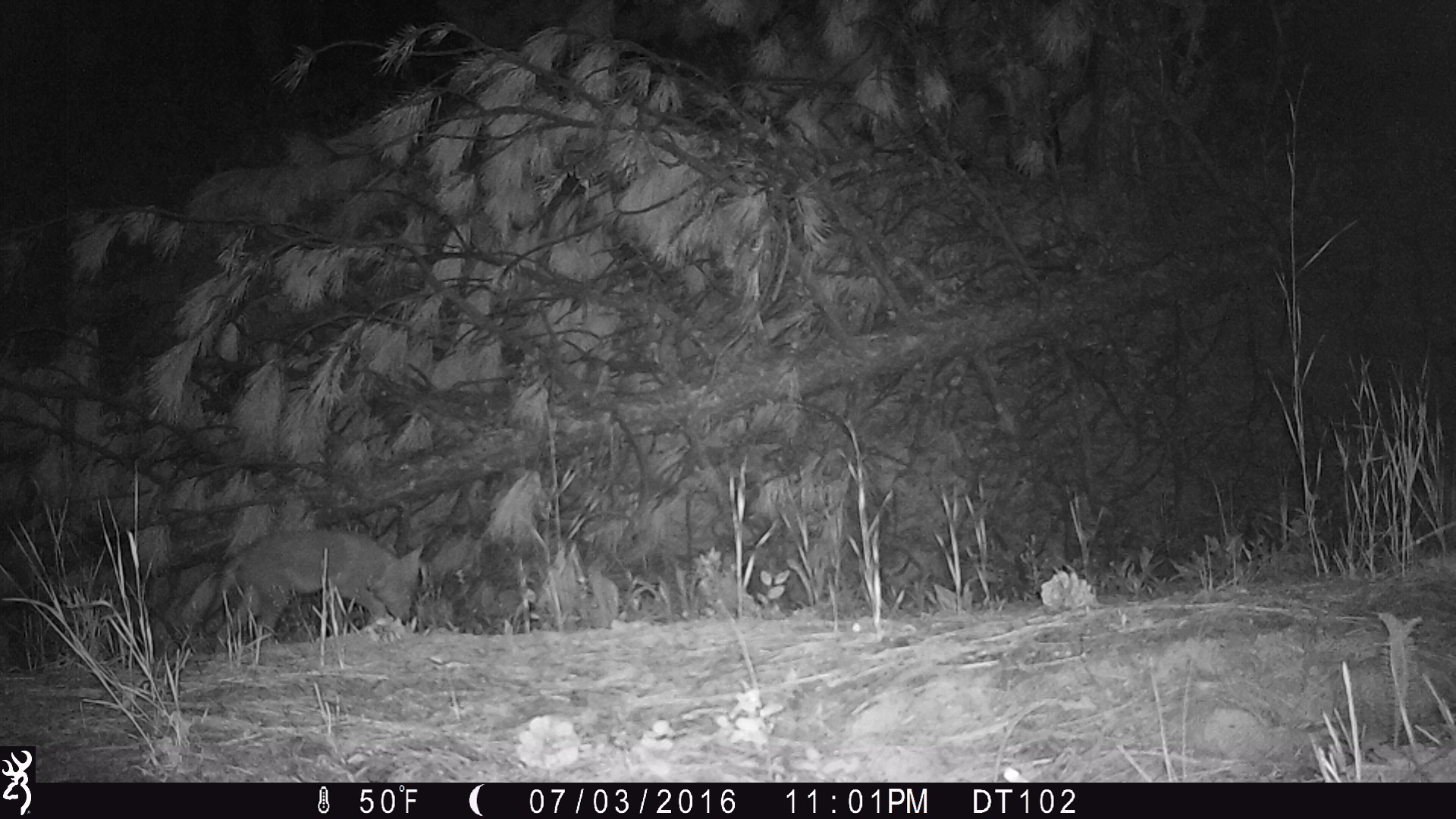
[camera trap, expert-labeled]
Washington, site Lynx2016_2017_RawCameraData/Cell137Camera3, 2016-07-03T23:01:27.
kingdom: Animalia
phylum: Chordata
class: Mammalia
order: Carnivora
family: Canidae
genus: Canis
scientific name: Canis latrans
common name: coyote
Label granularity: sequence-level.